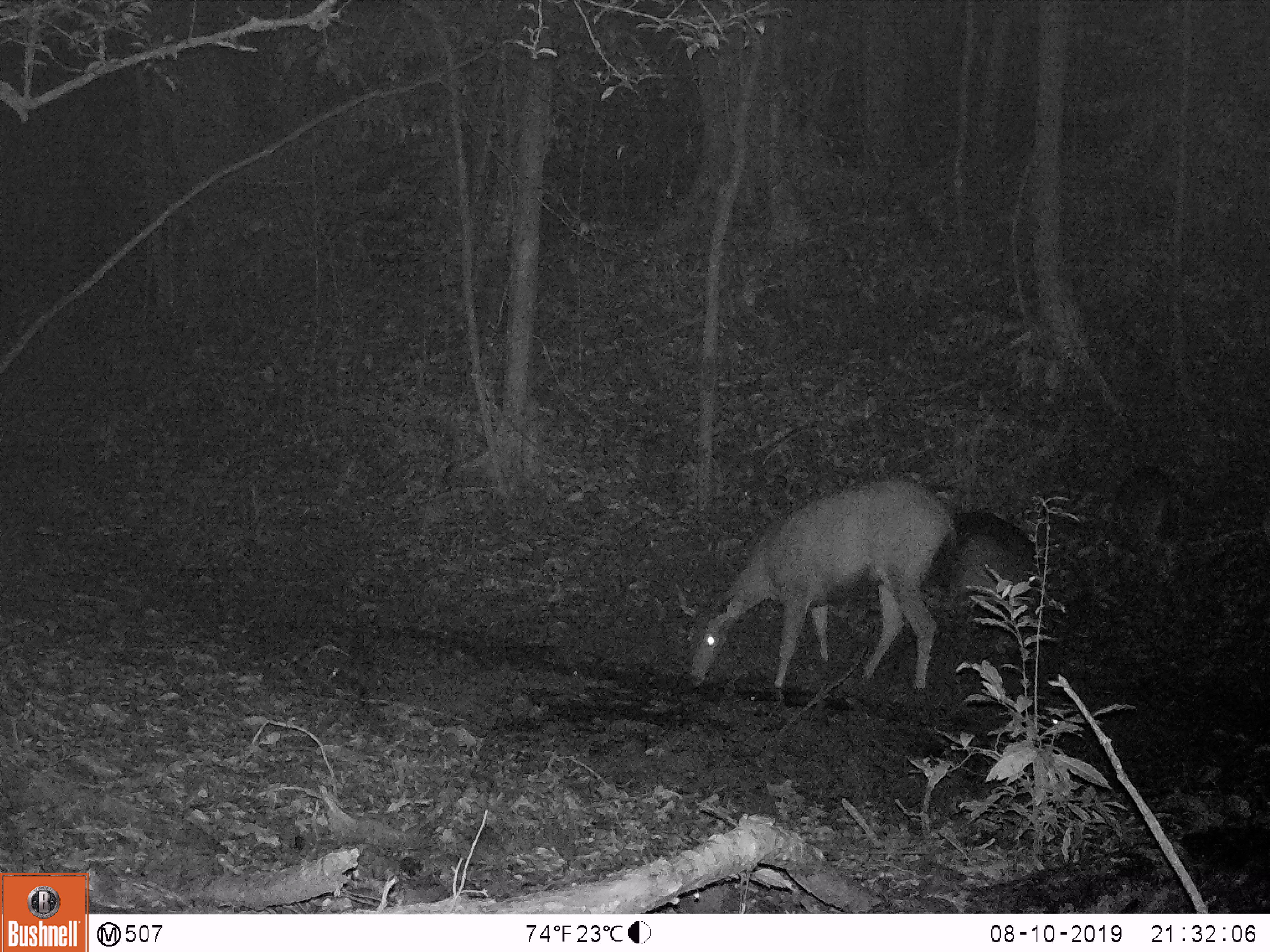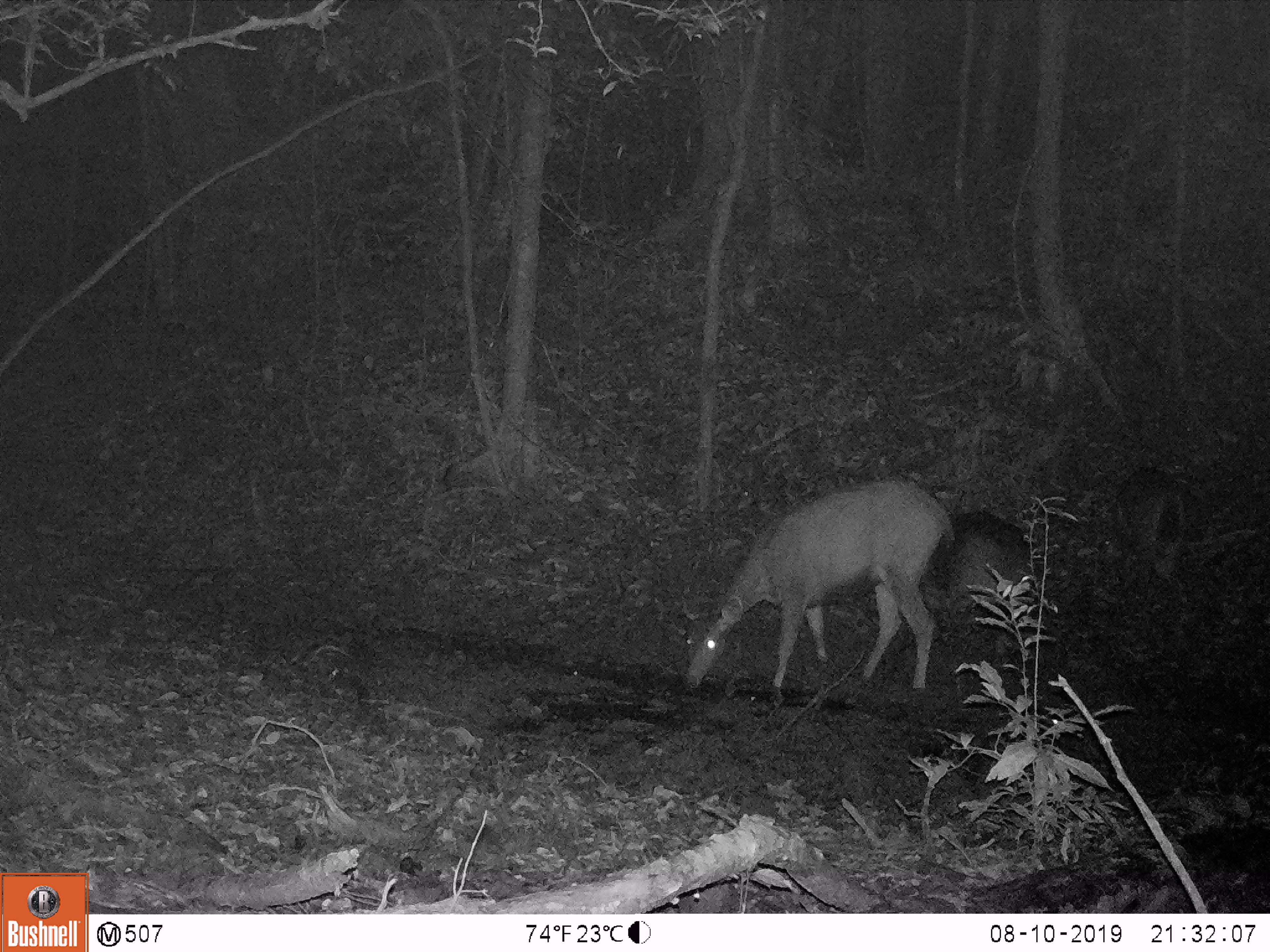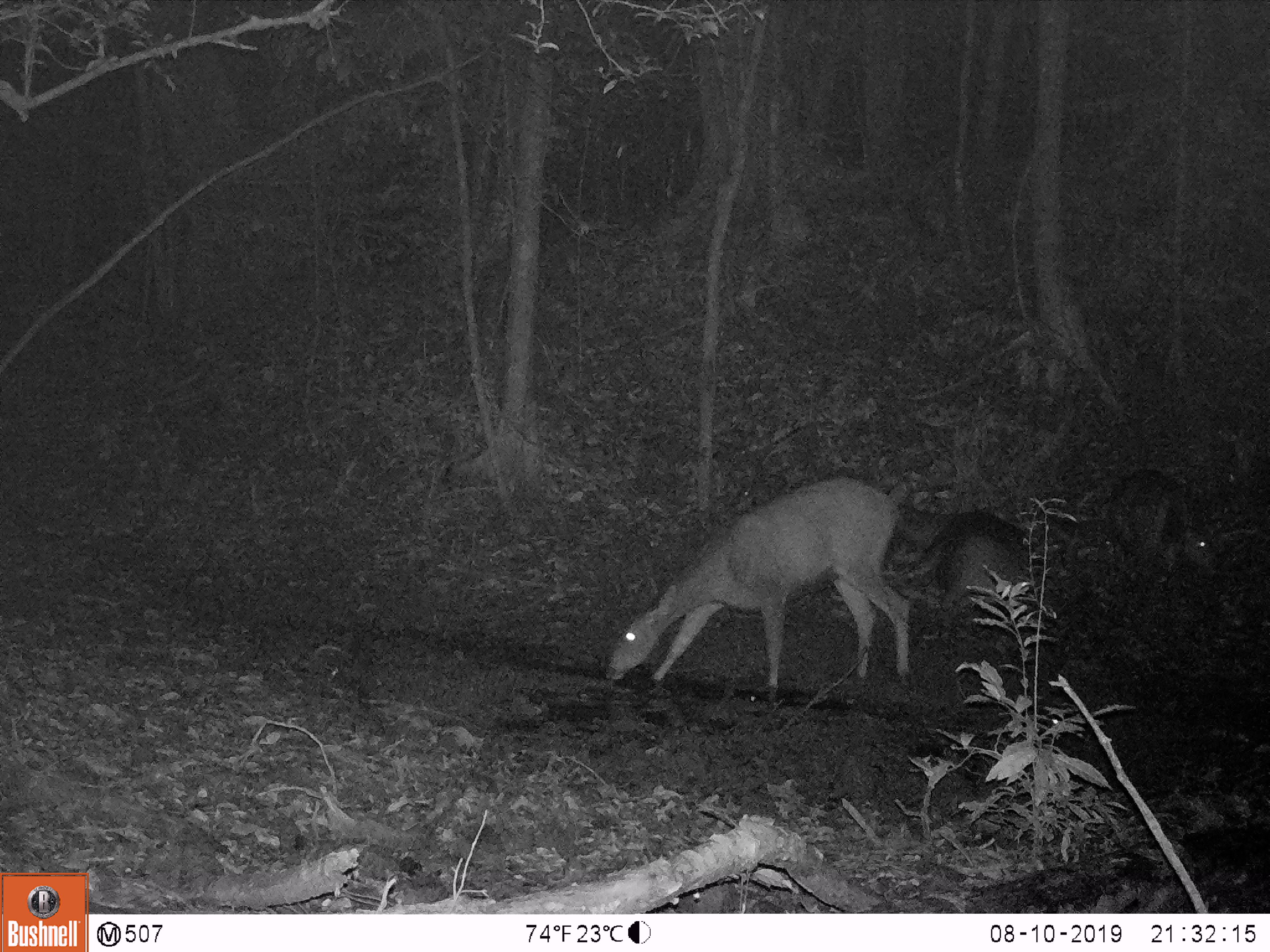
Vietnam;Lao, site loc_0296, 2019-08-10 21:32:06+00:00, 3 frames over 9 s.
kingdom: Animalia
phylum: Chordata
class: Mammalia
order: Artiodactyla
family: Cervidae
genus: Rusa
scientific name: Rusa unicolor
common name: sambar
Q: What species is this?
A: Sambar (Rusa unicolor).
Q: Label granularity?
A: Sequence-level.